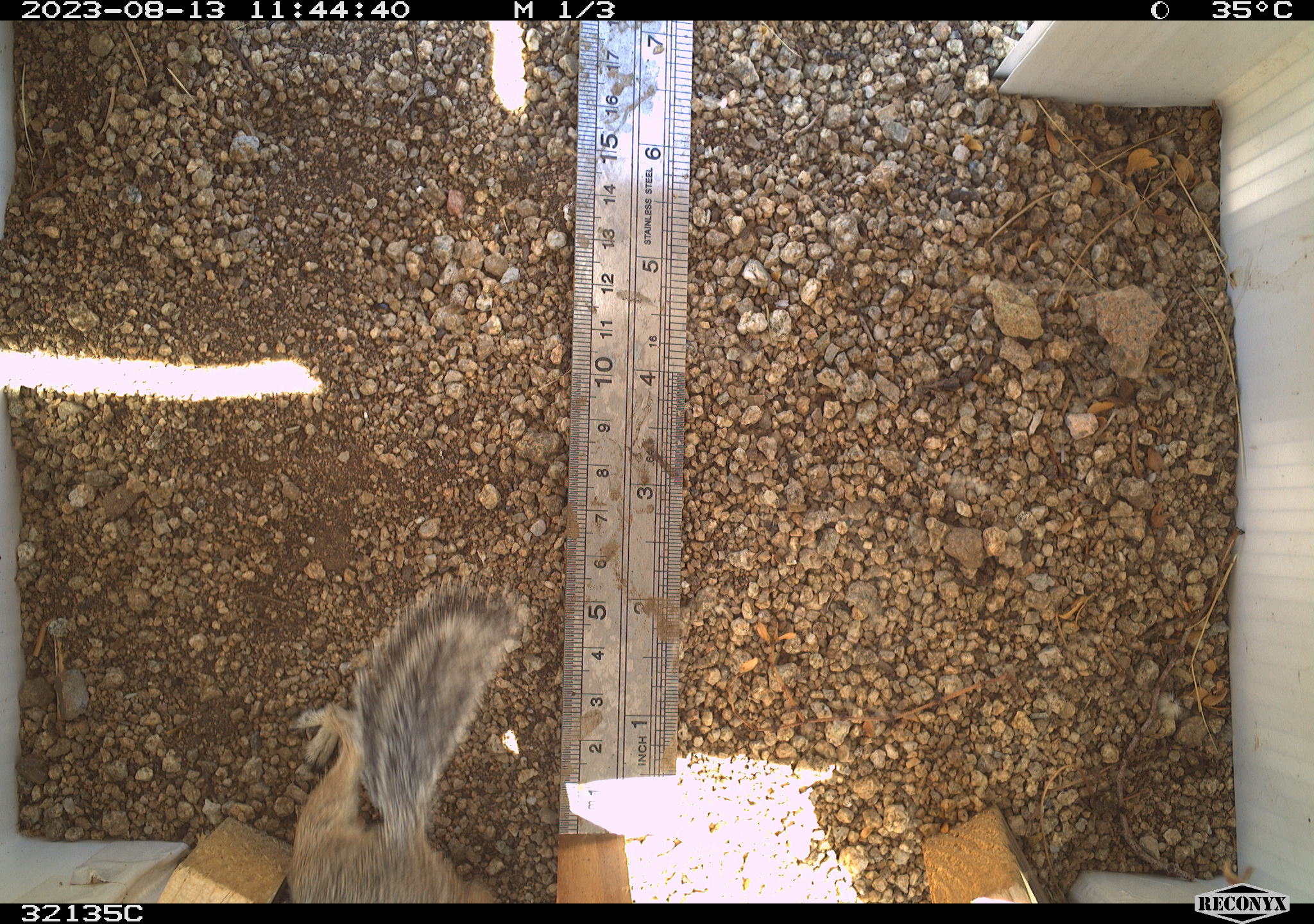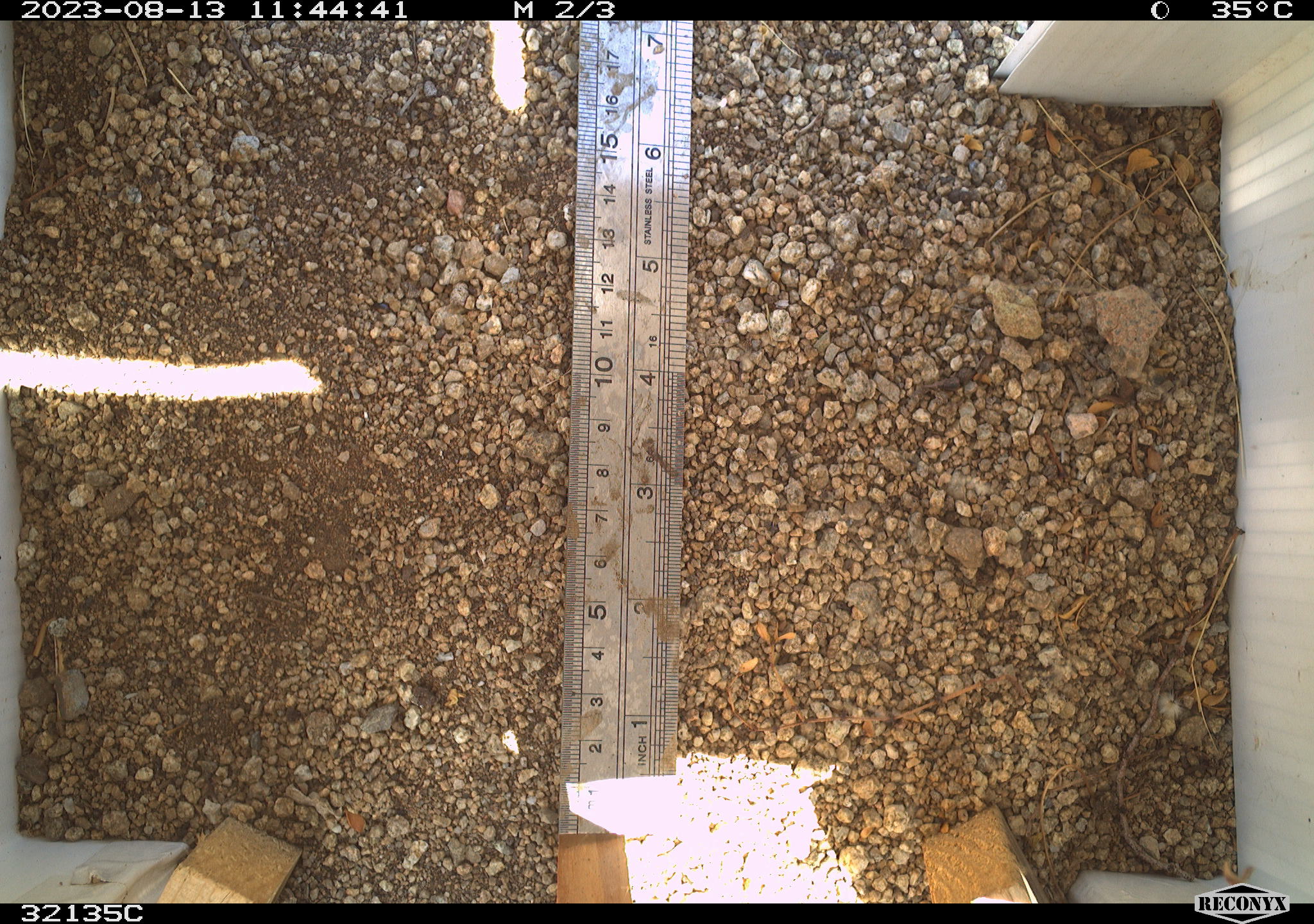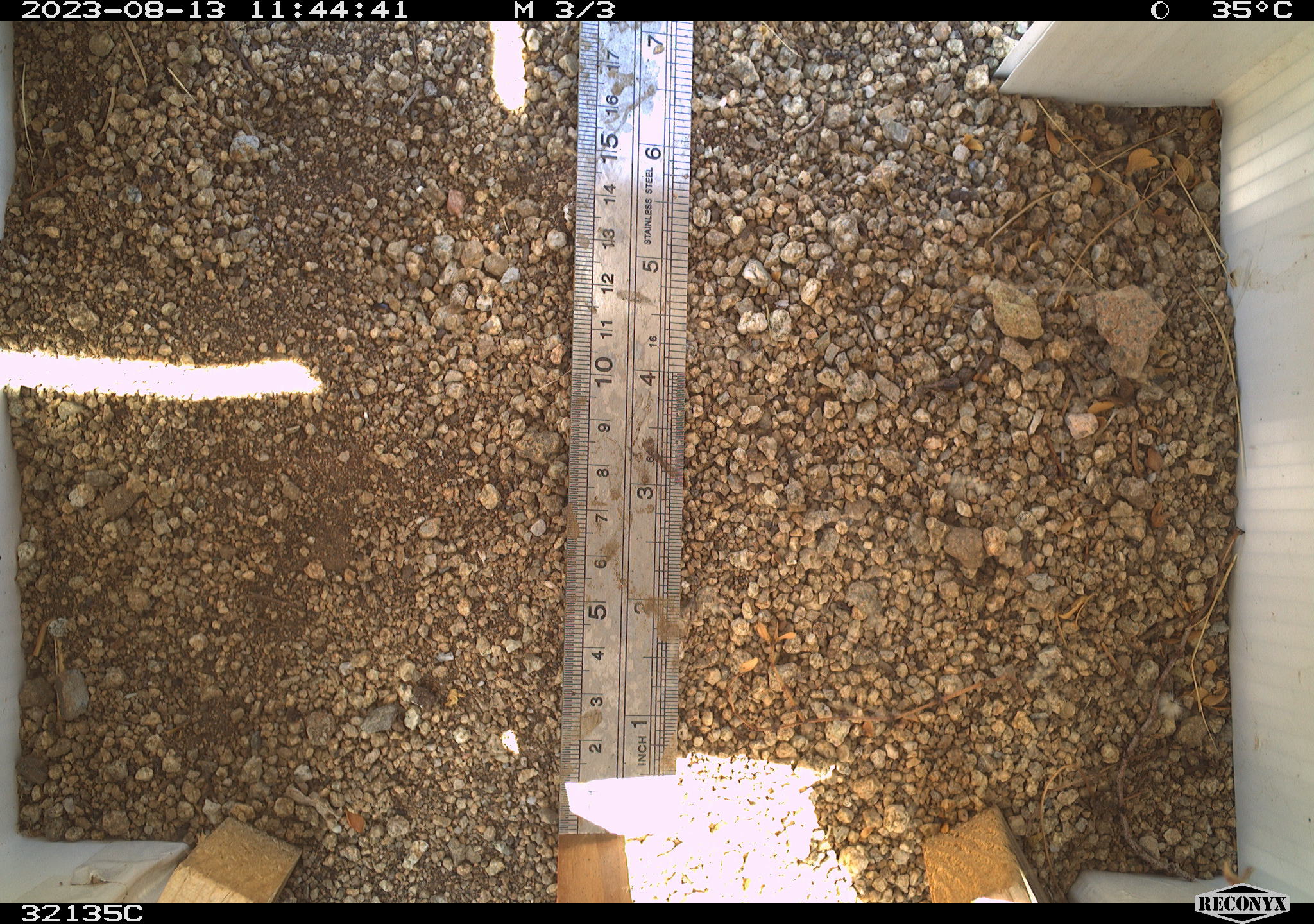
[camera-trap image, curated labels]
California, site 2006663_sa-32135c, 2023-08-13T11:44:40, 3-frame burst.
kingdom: Animalia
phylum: Chordata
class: Mammalia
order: Rodentia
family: Sciuridae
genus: Ammospermophilus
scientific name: Ammospermophilus leucurus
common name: white-tailed antelope squirrel